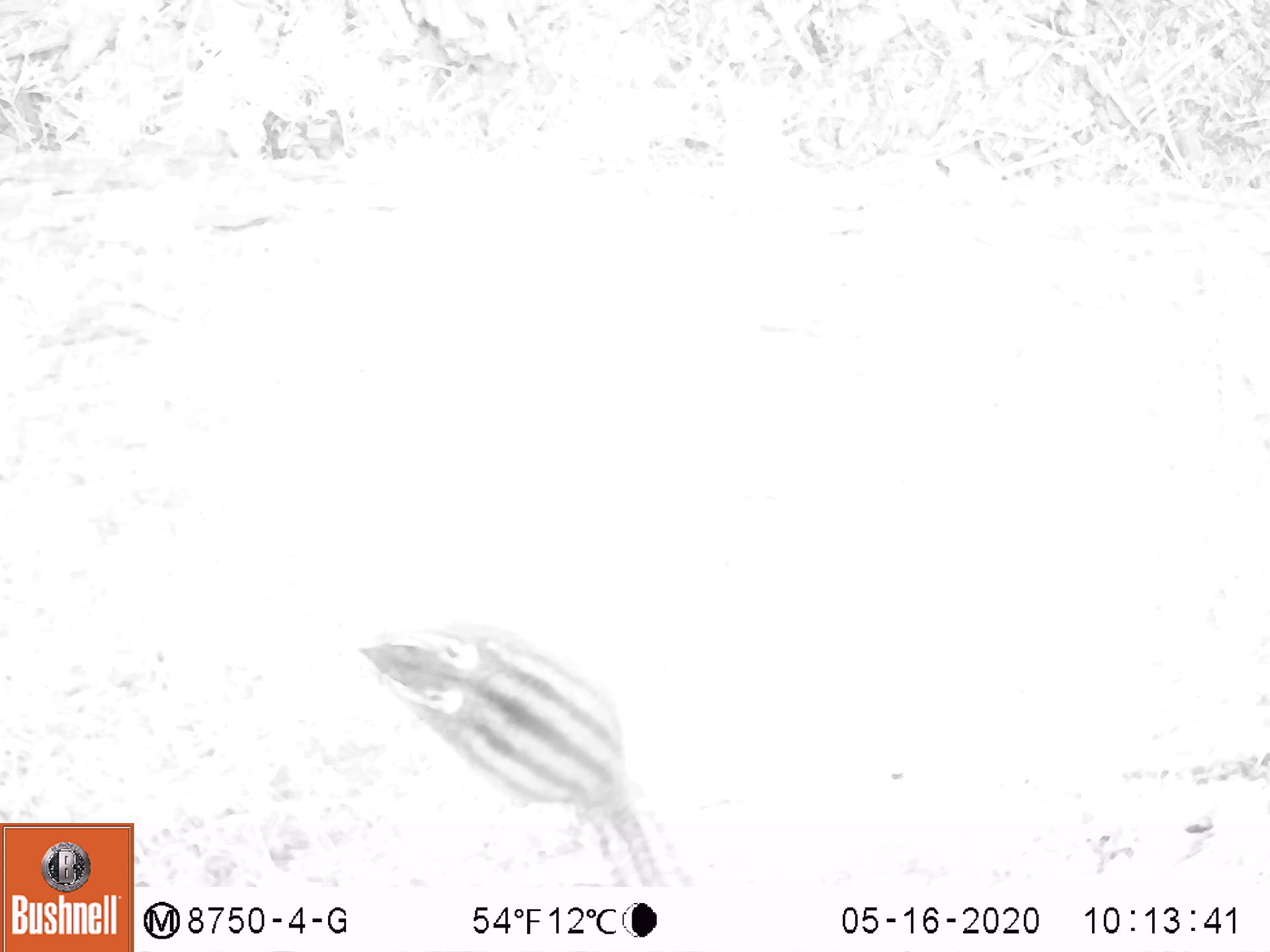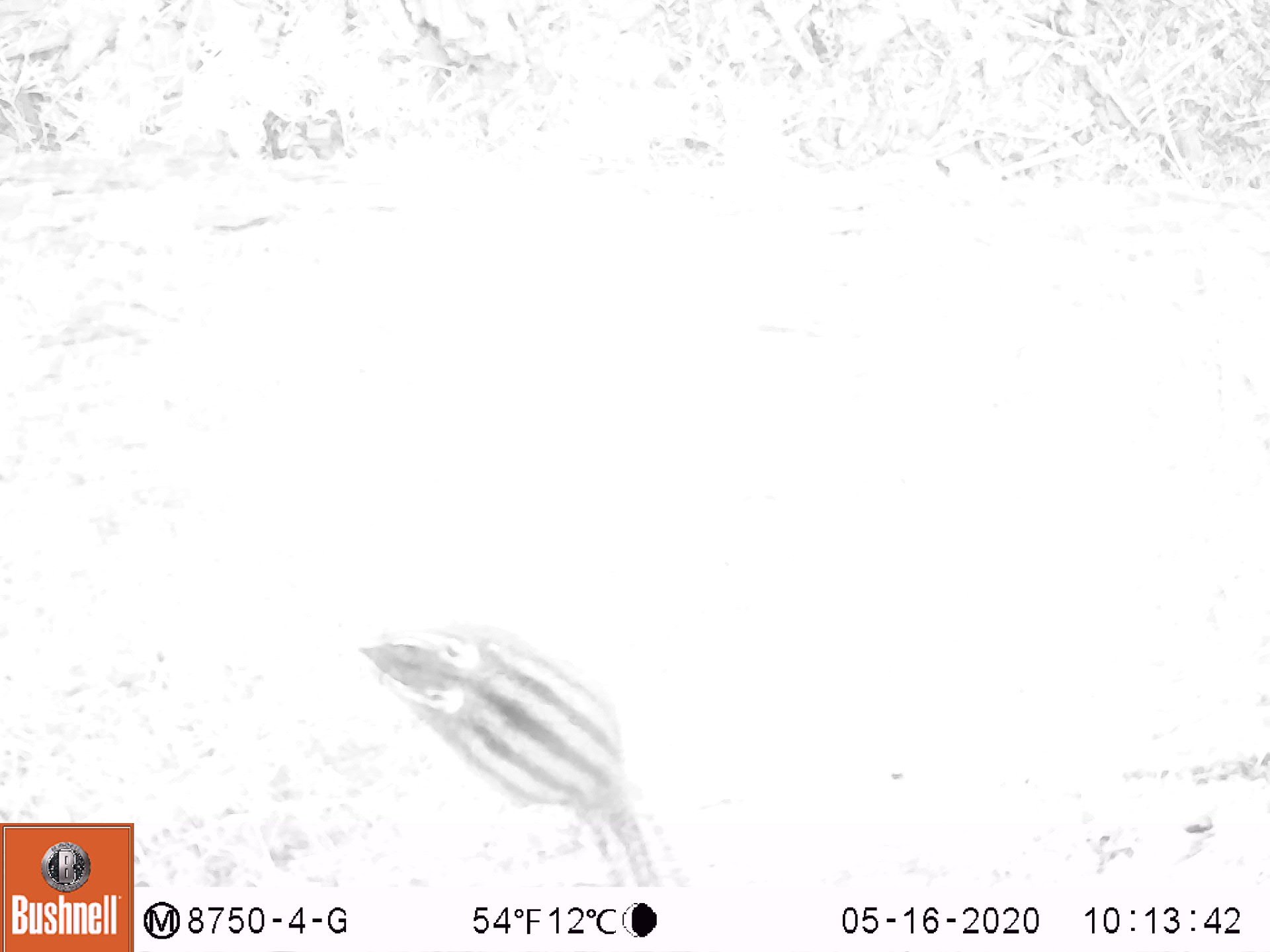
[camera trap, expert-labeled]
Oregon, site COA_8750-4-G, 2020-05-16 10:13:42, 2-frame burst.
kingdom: Animalia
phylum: Chordata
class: Mammalia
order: Rodentia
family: Sciuridae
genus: Neotamias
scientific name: Neotamias townsendii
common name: townsend's chipmunk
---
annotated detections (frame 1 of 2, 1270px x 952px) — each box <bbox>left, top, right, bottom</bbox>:
townsend's chipmunk: <bbox>340, 611, 693, 884</bbox>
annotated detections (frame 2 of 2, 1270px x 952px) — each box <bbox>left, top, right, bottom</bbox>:
townsend's chipmunk: <bbox>340, 620, 688, 880</bbox>